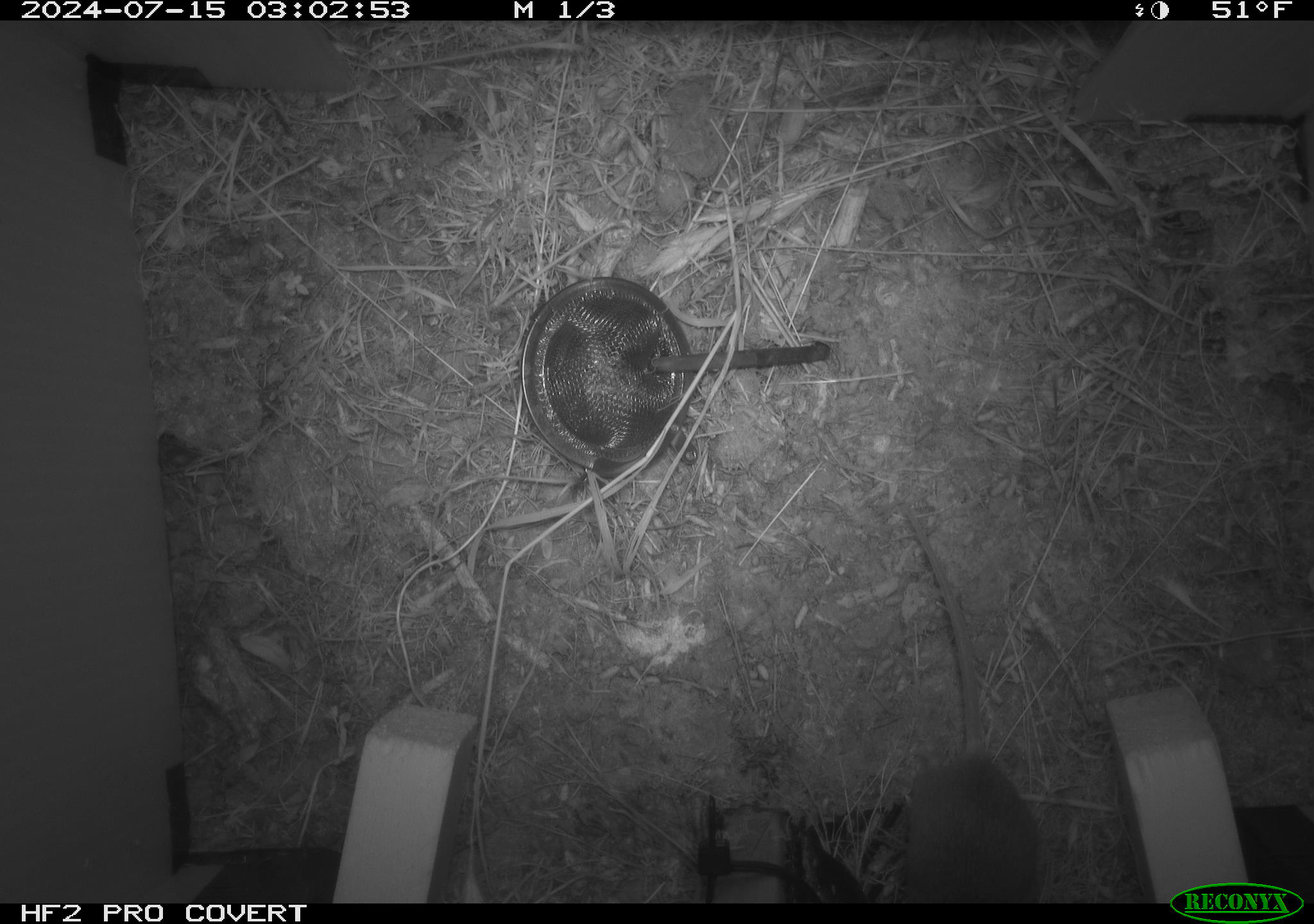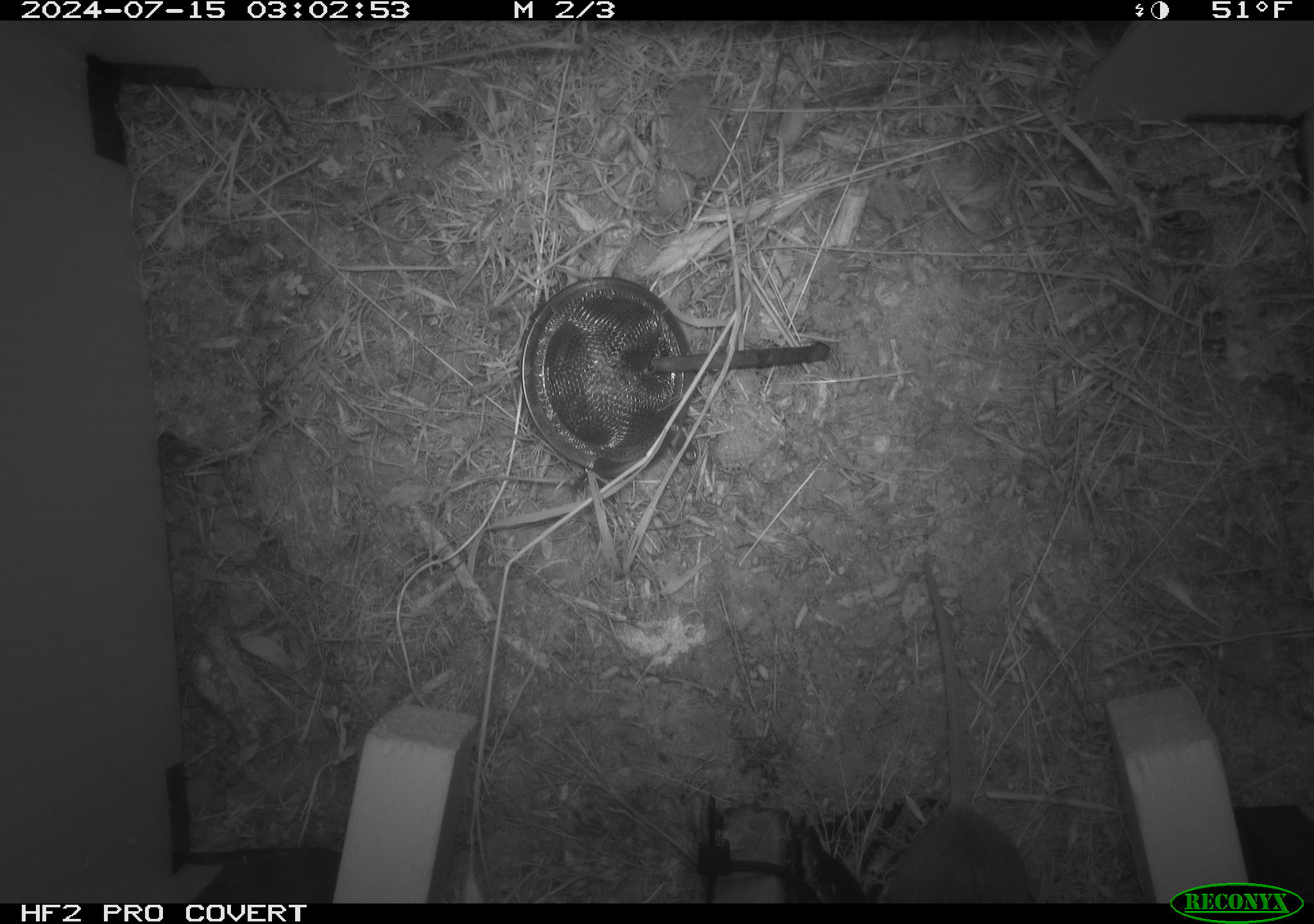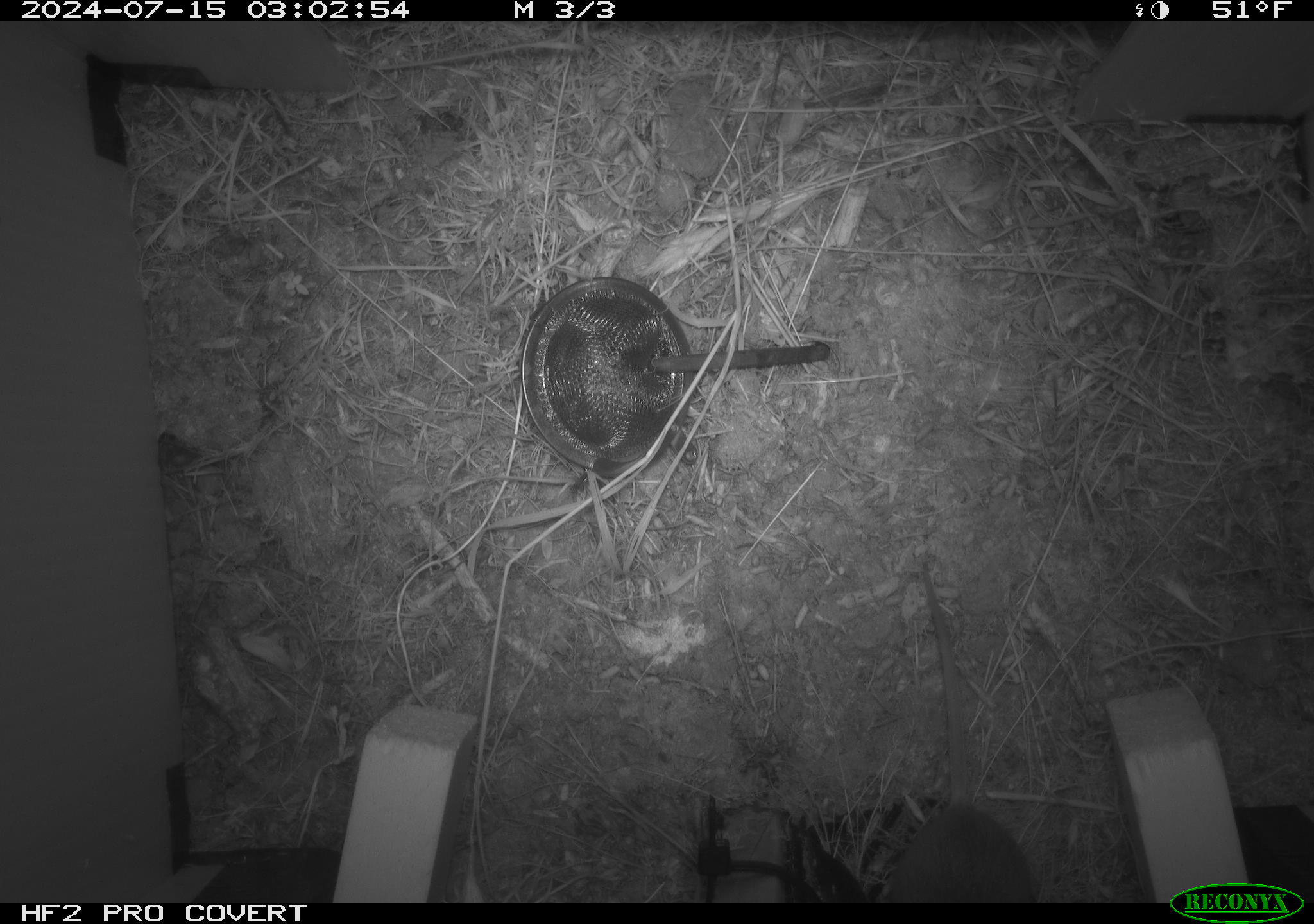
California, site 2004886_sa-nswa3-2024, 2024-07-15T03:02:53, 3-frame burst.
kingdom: Animalia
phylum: Chordata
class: Mammalia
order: Rodentia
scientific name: Rodentia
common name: rodent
Rodent (Rodentia).